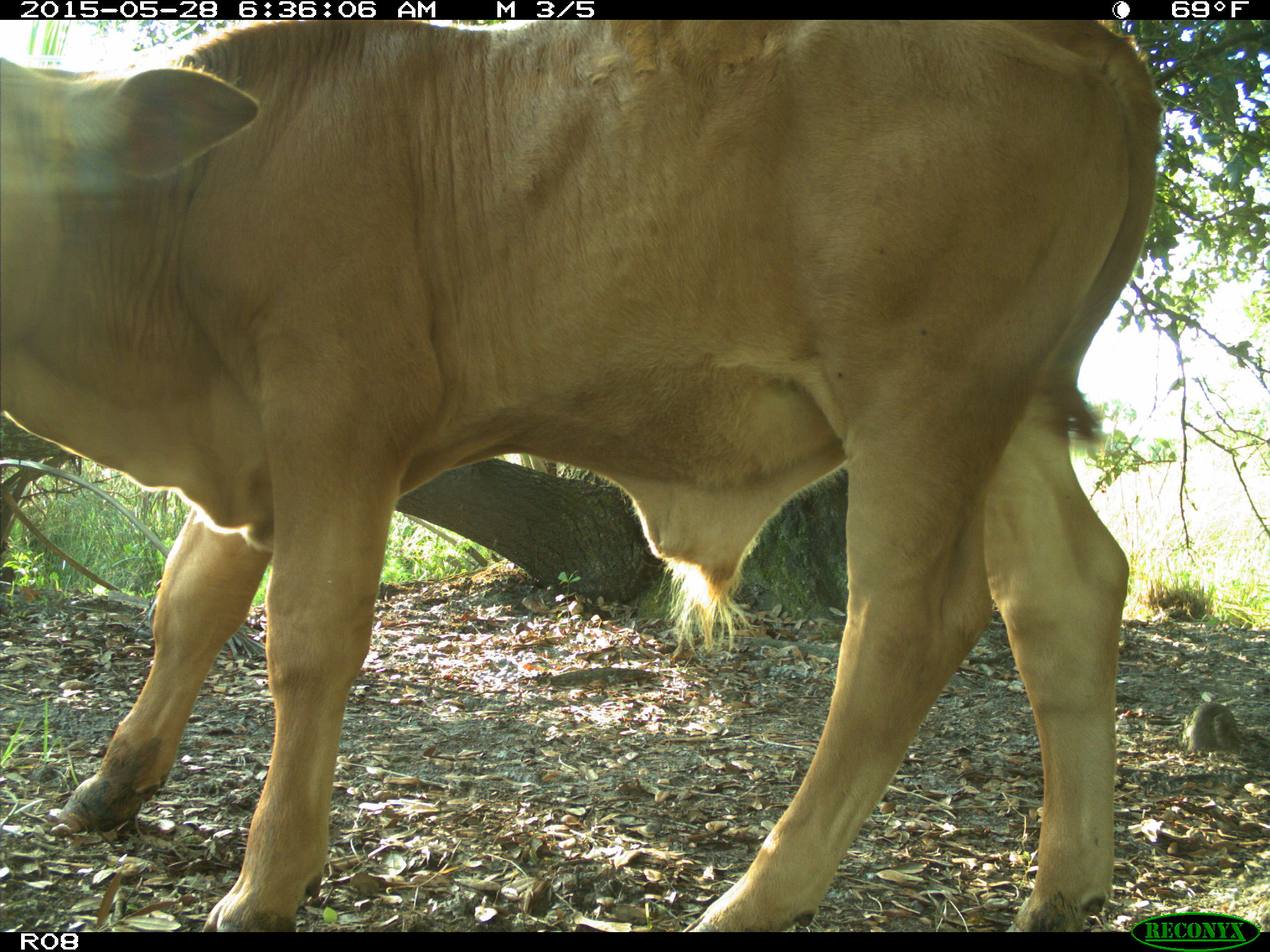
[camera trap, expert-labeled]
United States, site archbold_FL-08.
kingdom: Animalia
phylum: Chordata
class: Mammalia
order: Artiodactyla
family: Bovidae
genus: Bos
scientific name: Bos taurus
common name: domestic cow